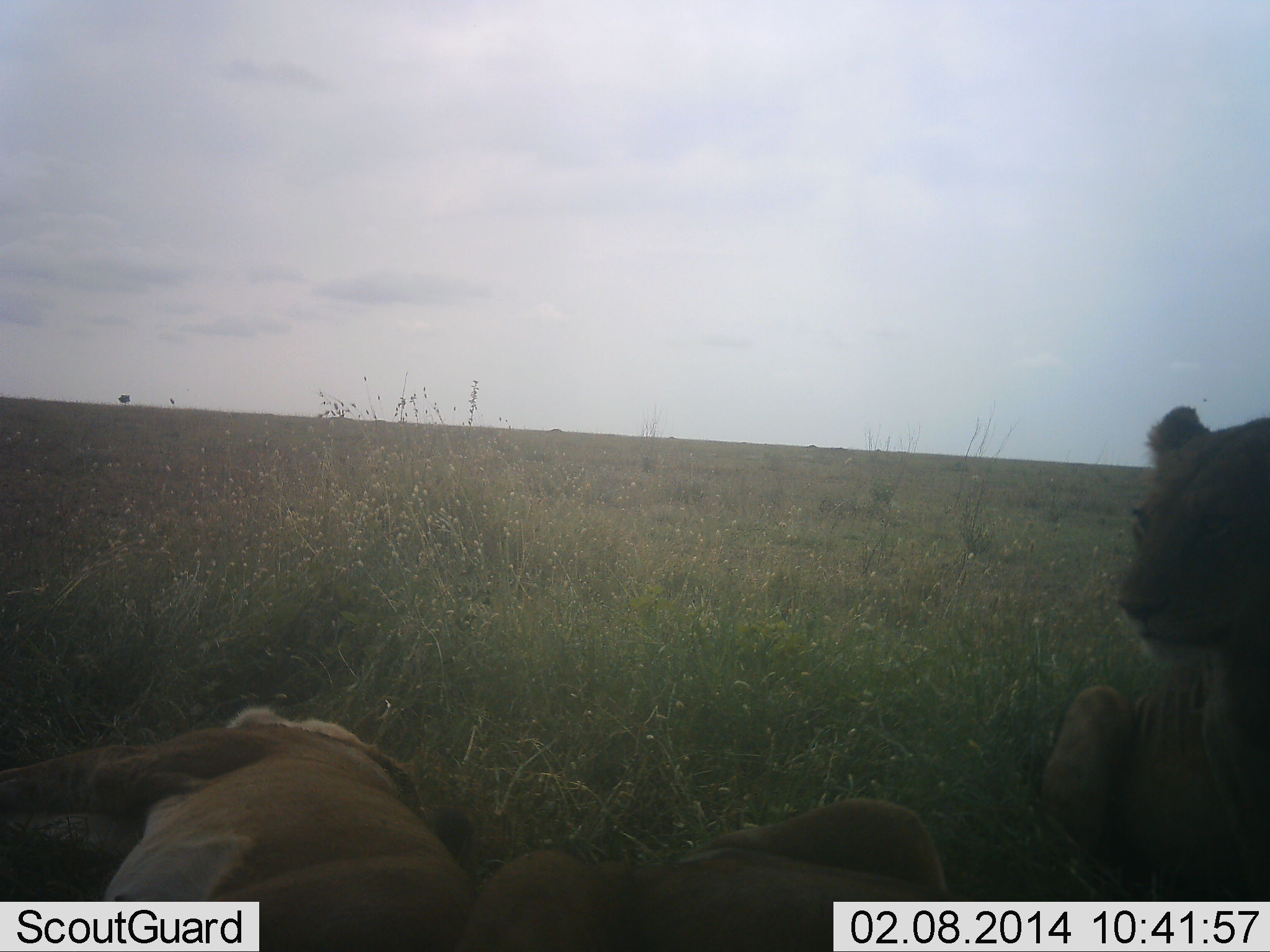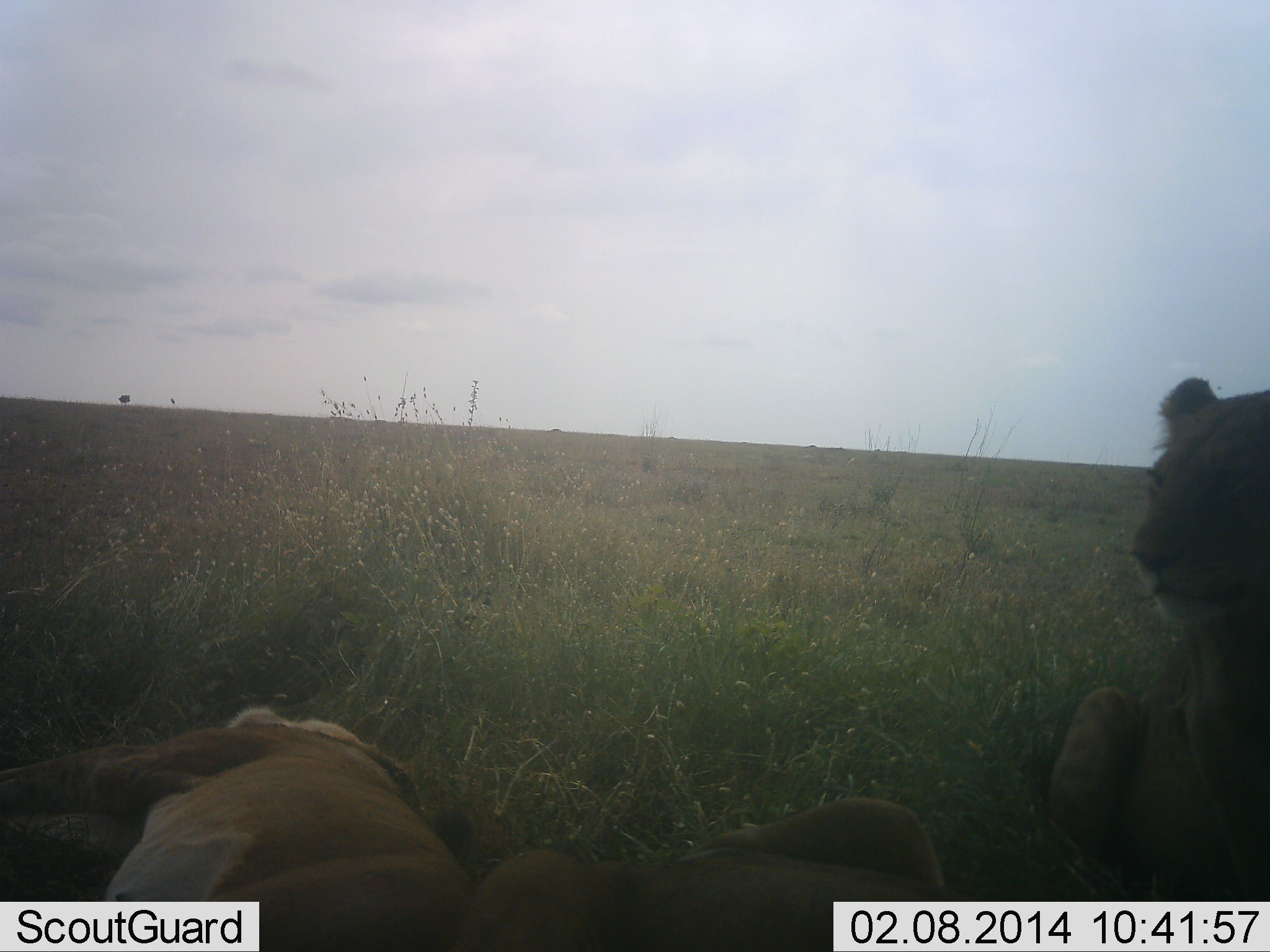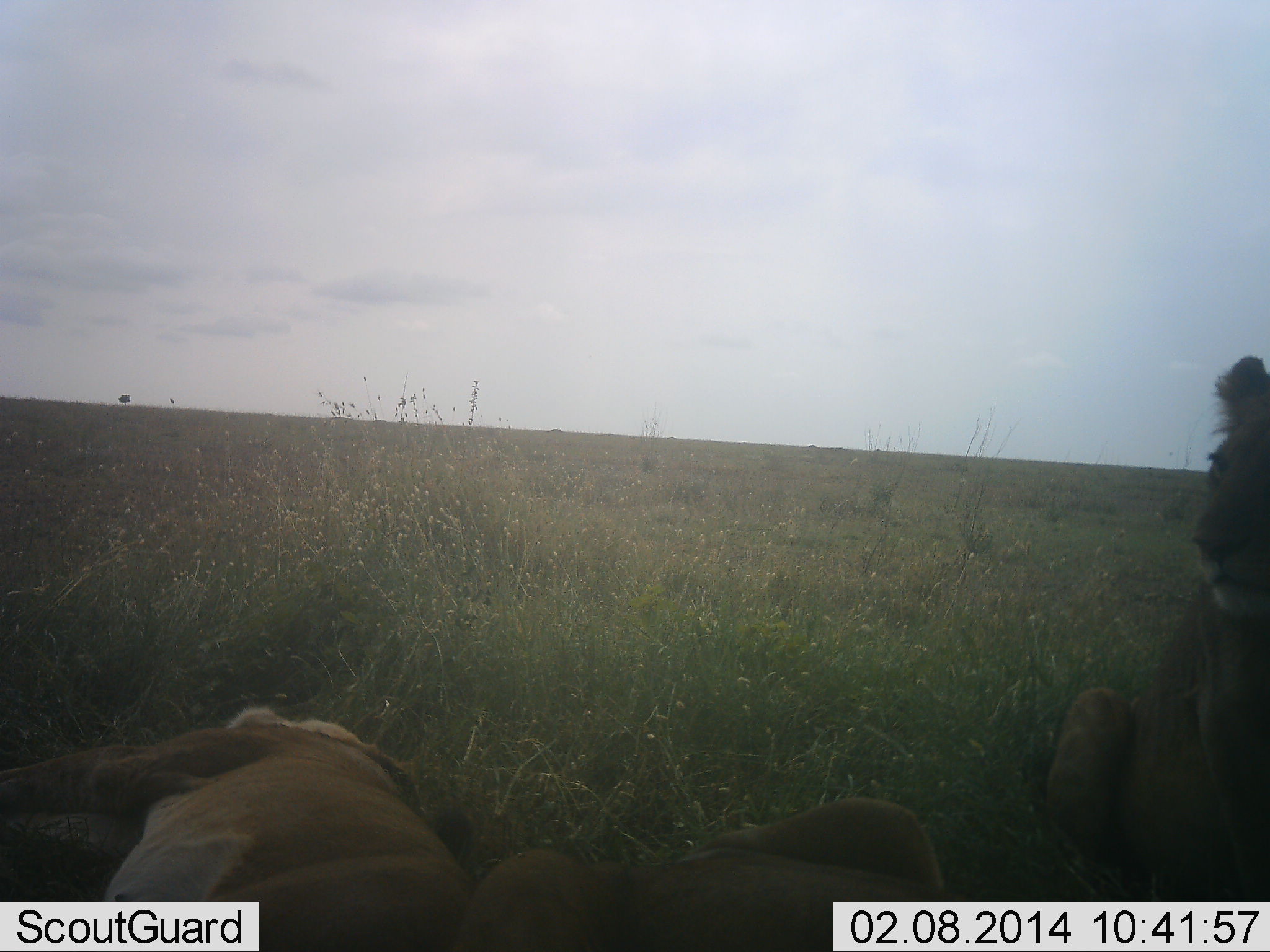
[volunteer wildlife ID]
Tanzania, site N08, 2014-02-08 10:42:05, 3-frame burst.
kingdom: Animalia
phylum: Chordata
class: Mammalia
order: Carnivora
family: Felidae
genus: Panthera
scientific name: Panthera leo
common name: lion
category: lionfemale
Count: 3.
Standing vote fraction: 0%.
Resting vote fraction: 100%.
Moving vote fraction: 0%.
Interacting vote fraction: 0%.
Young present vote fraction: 0%.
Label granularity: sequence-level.